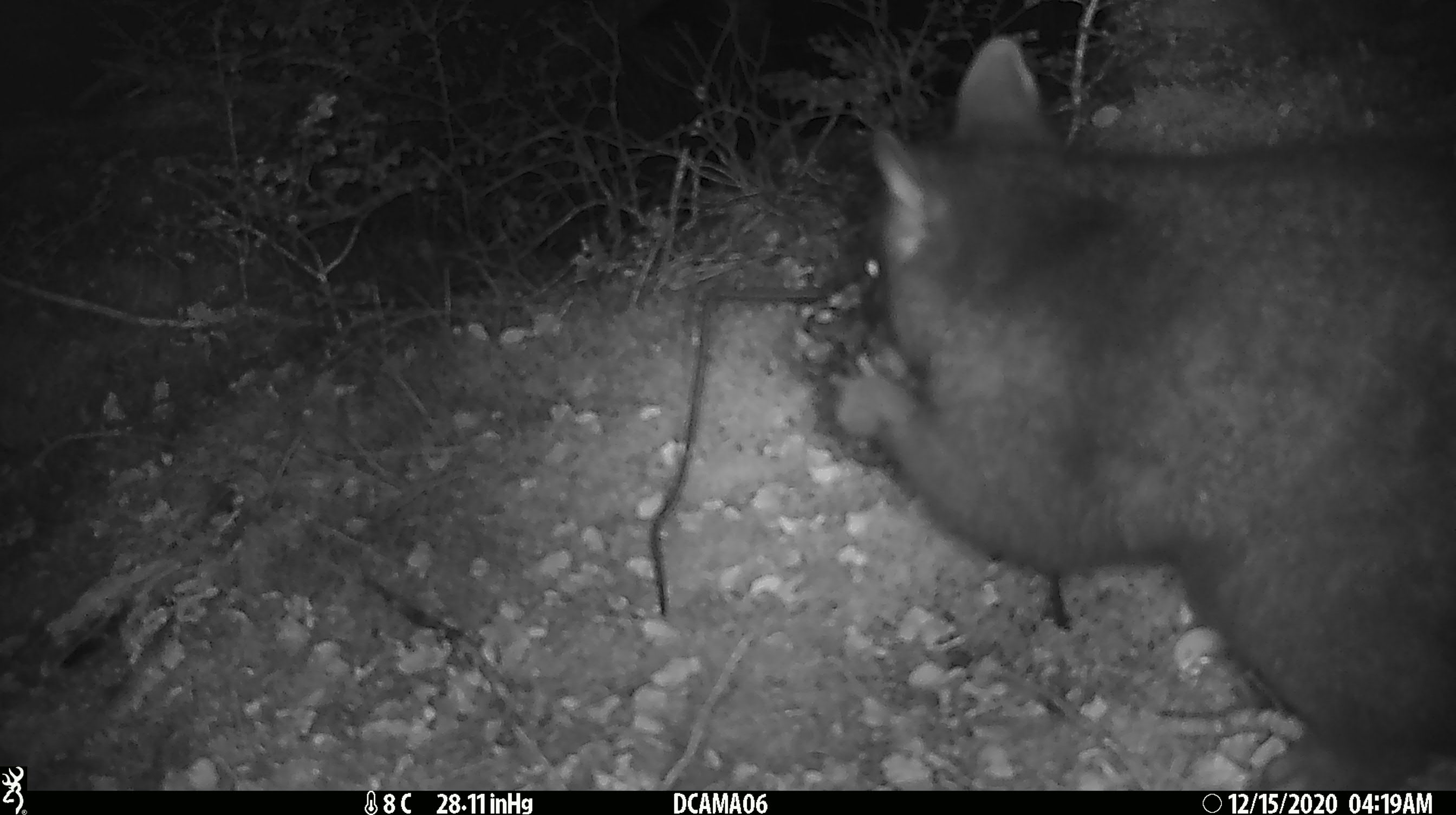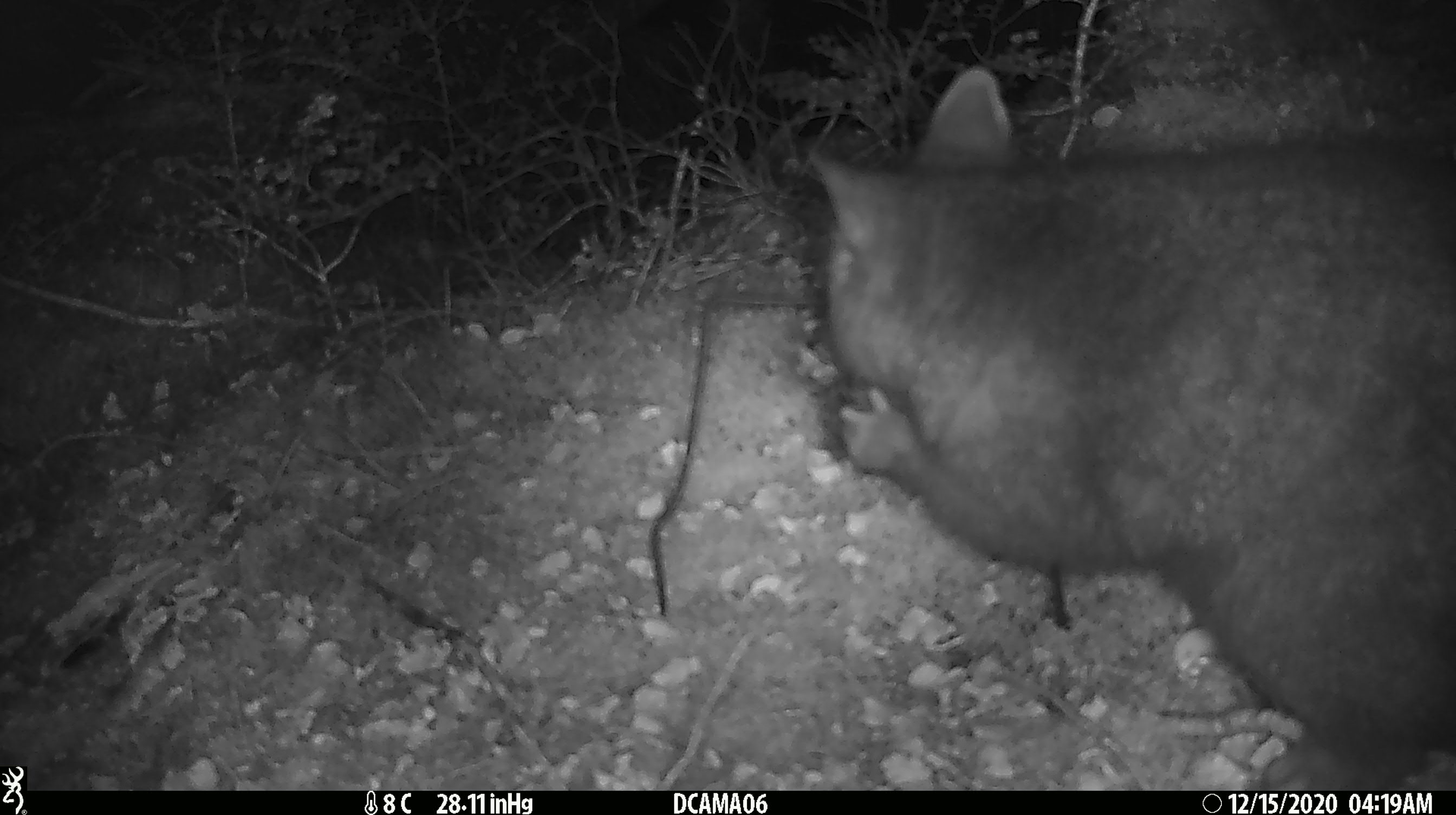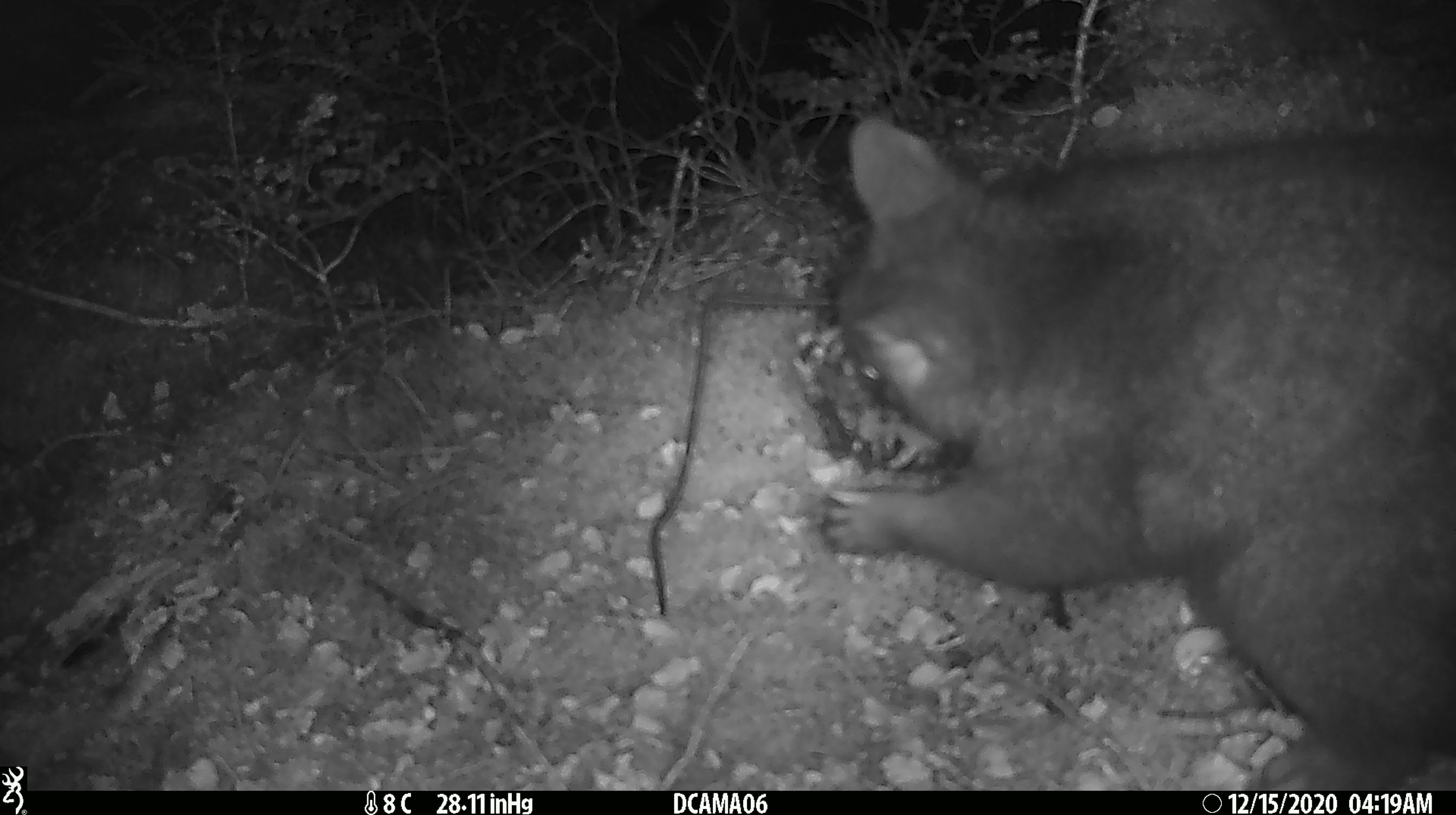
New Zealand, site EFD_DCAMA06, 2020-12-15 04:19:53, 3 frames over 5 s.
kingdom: Animalia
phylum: Chordata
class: Mammalia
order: Diprotodontia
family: Phalangeridae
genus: Trichosurus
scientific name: Trichosurus vulpecula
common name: common brushtail possum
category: possum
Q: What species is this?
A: Possum (common brushtail possum) (Trichosurus vulpecula).